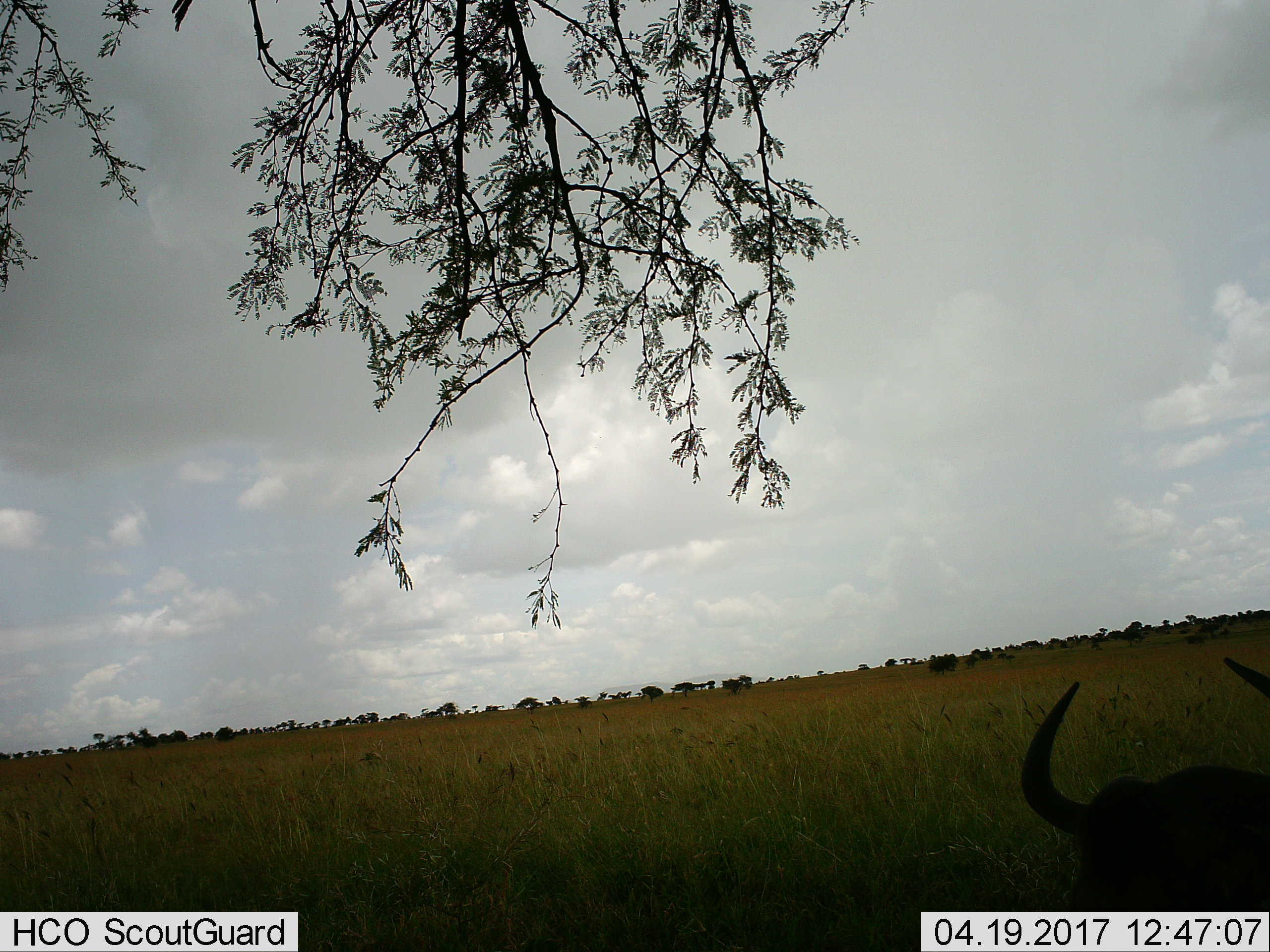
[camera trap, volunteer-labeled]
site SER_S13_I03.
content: unidentified animal